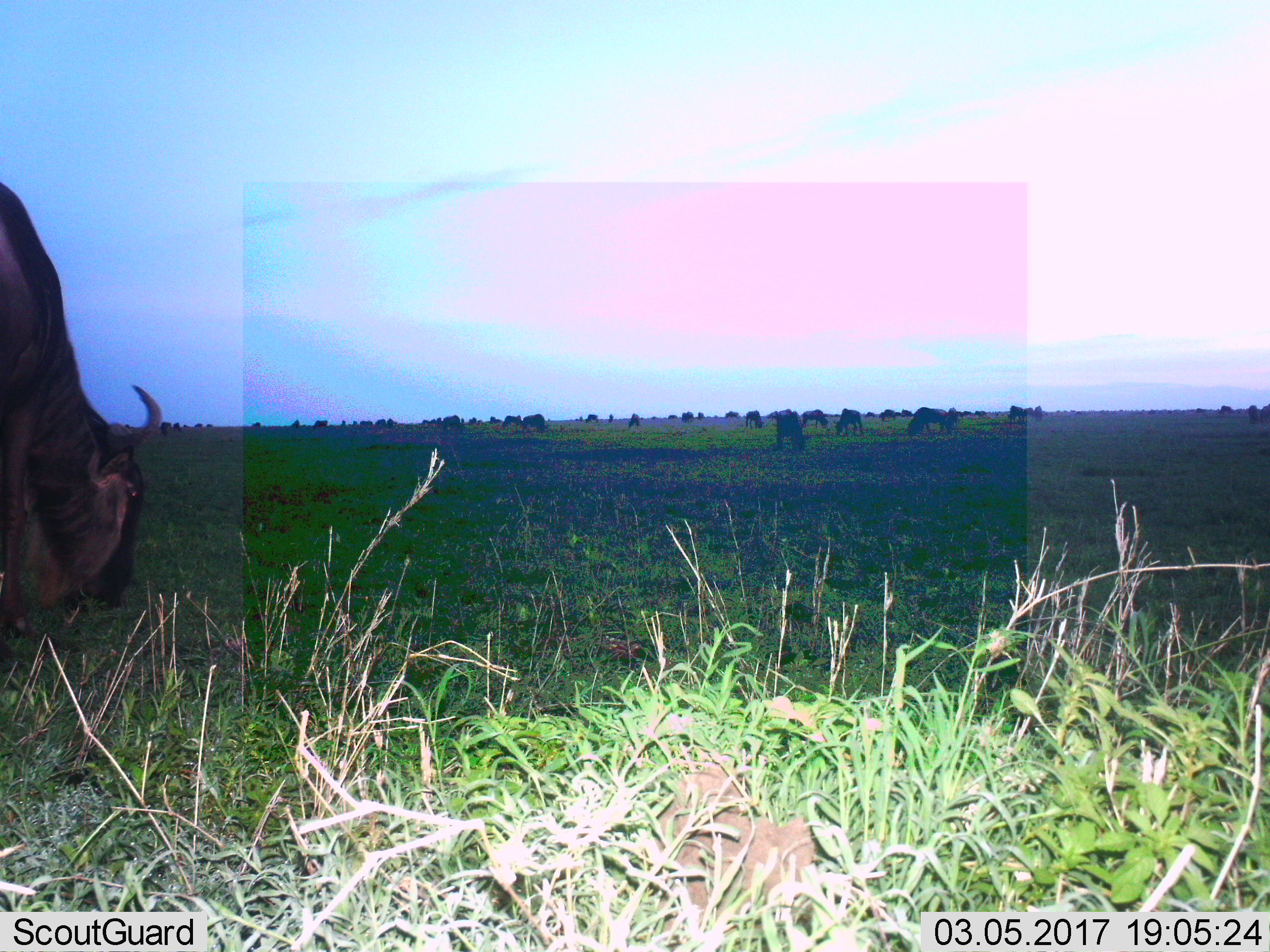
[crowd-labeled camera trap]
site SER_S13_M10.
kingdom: Animalia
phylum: Chordata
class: Mammalia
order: Artiodactyla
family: Bovidae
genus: Connochaetes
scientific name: Connochaetes taurinus taurinus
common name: blue wildebeest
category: wildebeestblue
Wildebeestblue (blue wildebeest) (Connochaetes taurinus taurinus), count 11-50. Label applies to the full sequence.